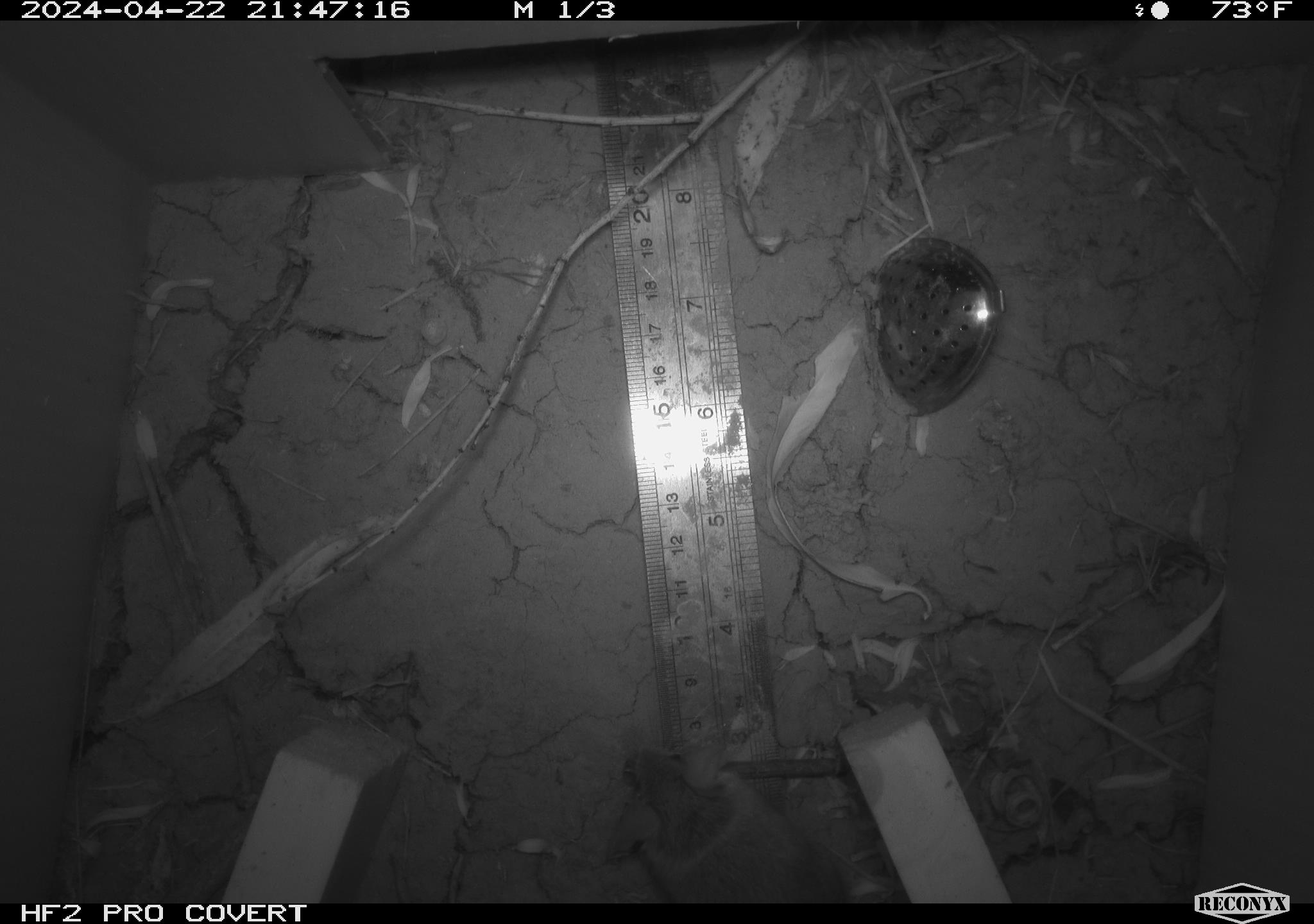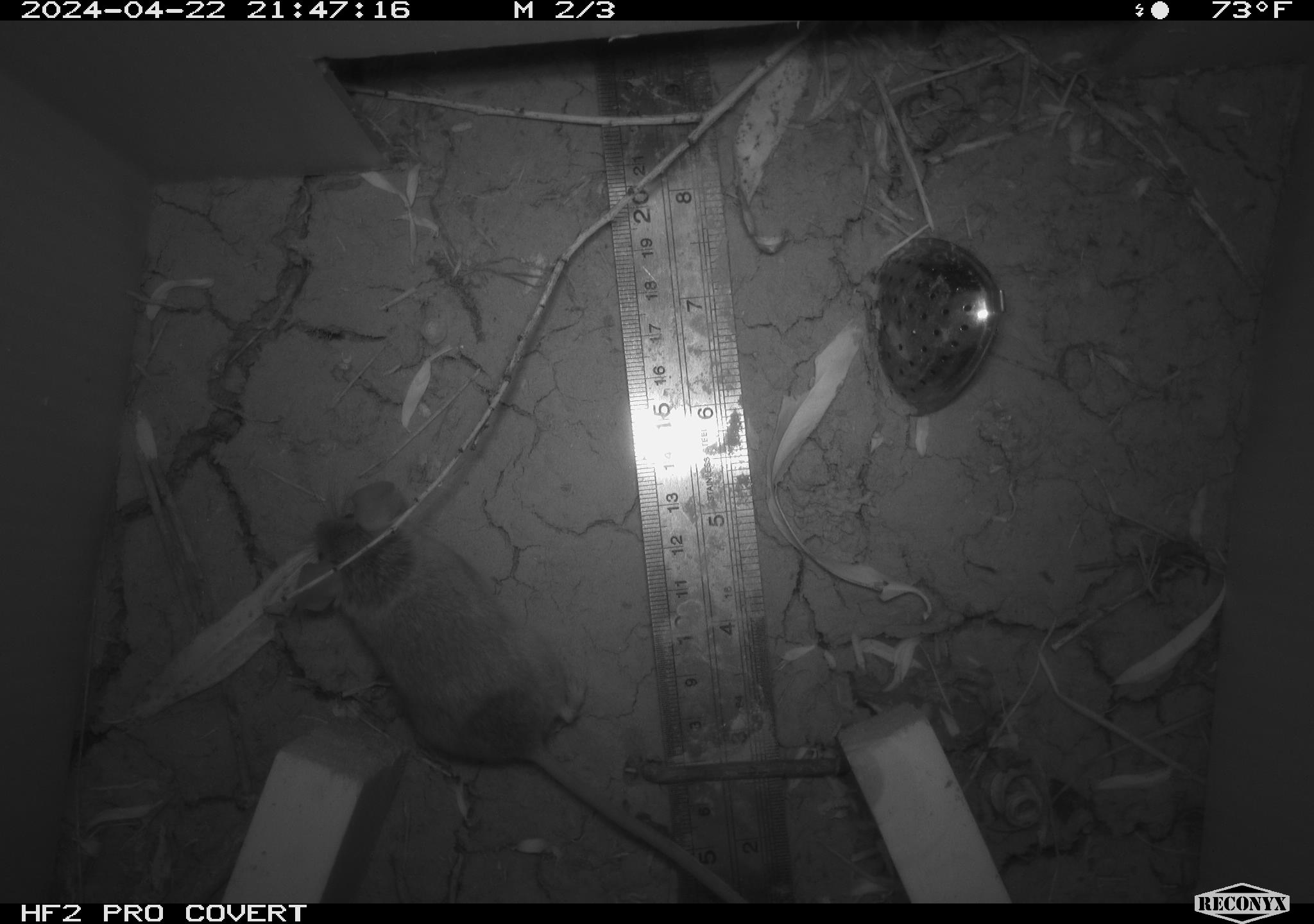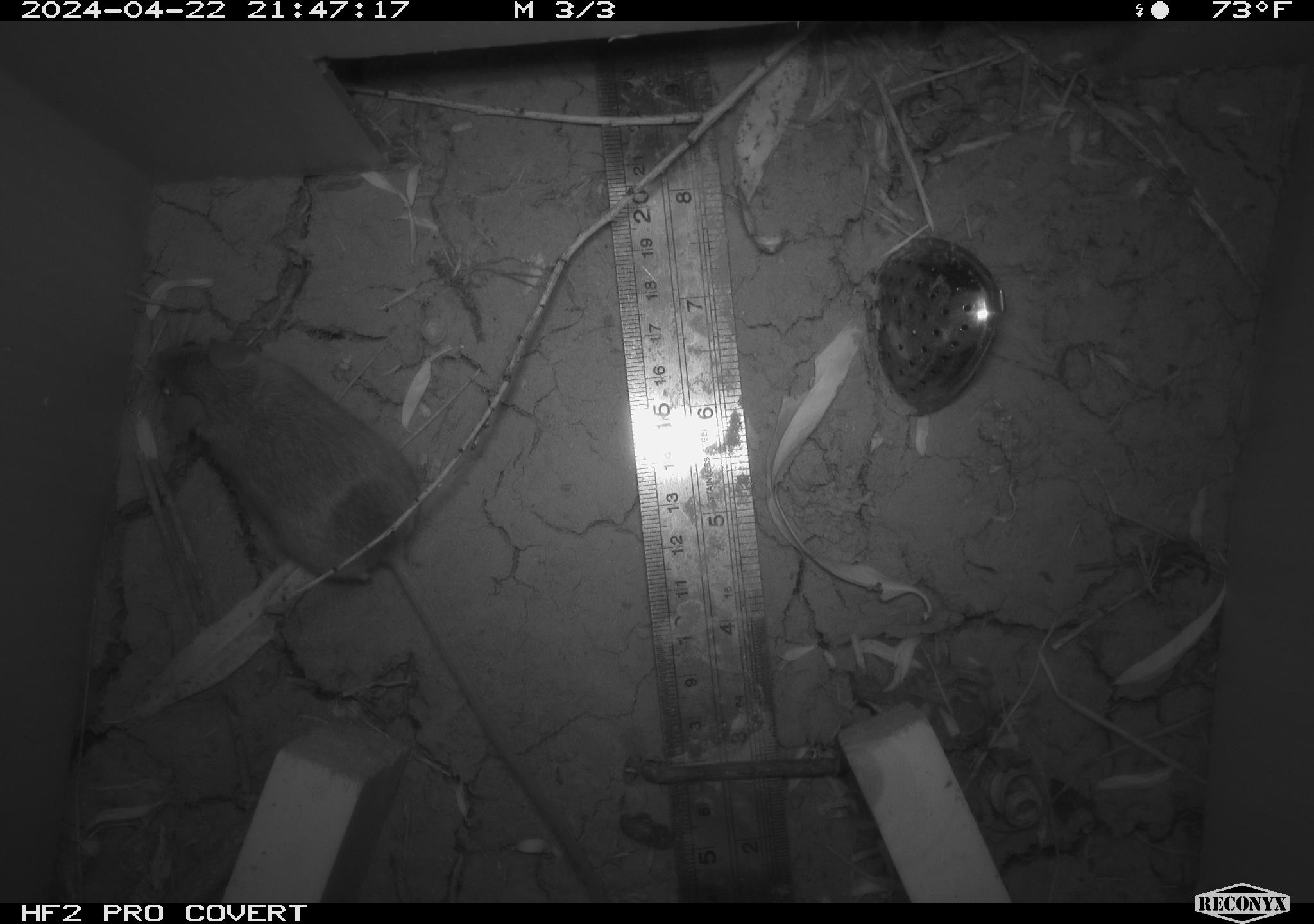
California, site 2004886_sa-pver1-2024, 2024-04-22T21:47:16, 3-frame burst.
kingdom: Animalia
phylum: Chordata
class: Mammalia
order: Rodentia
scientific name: Rodentia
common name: mouse species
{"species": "mouse species (Rodentia)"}